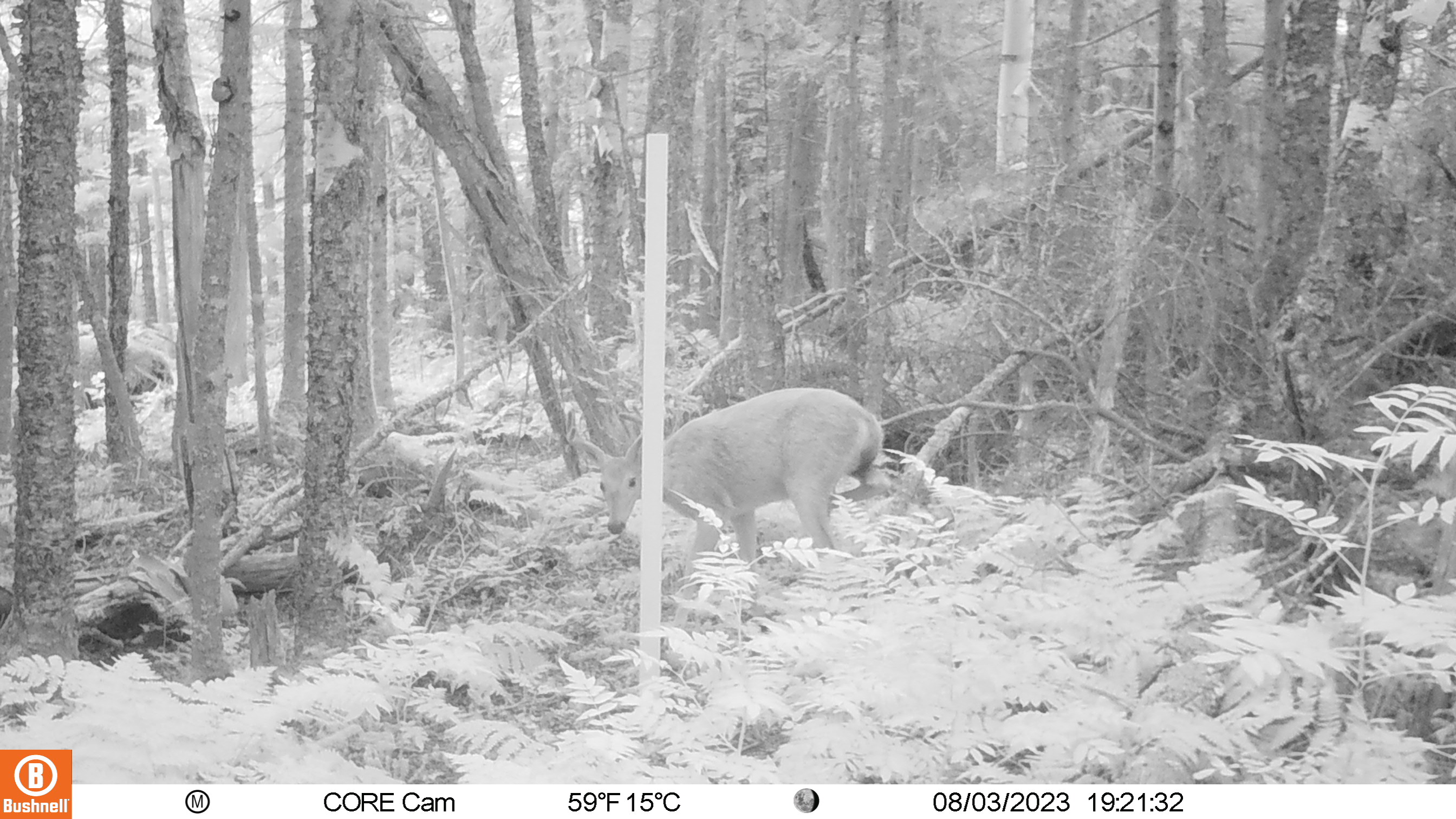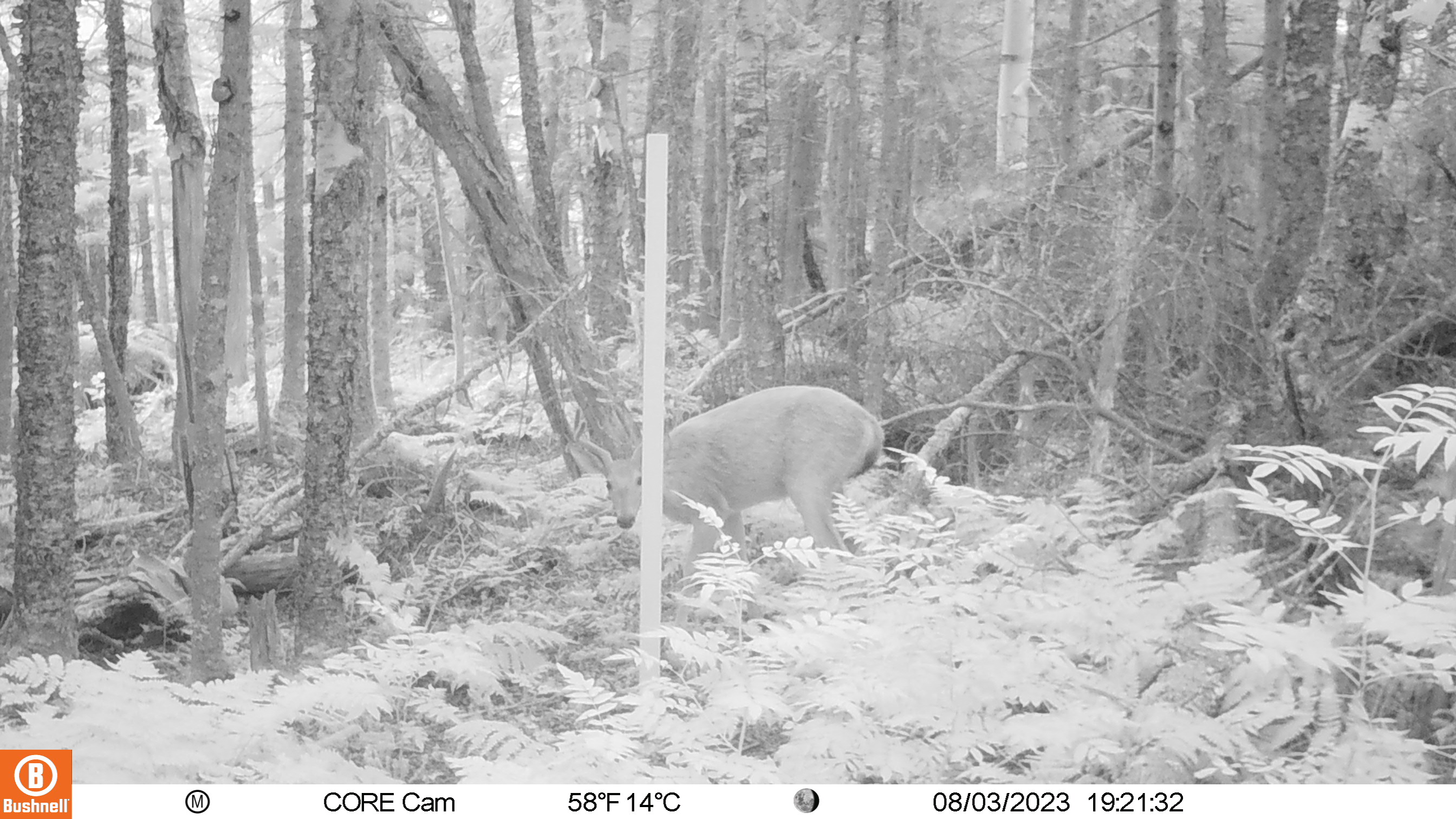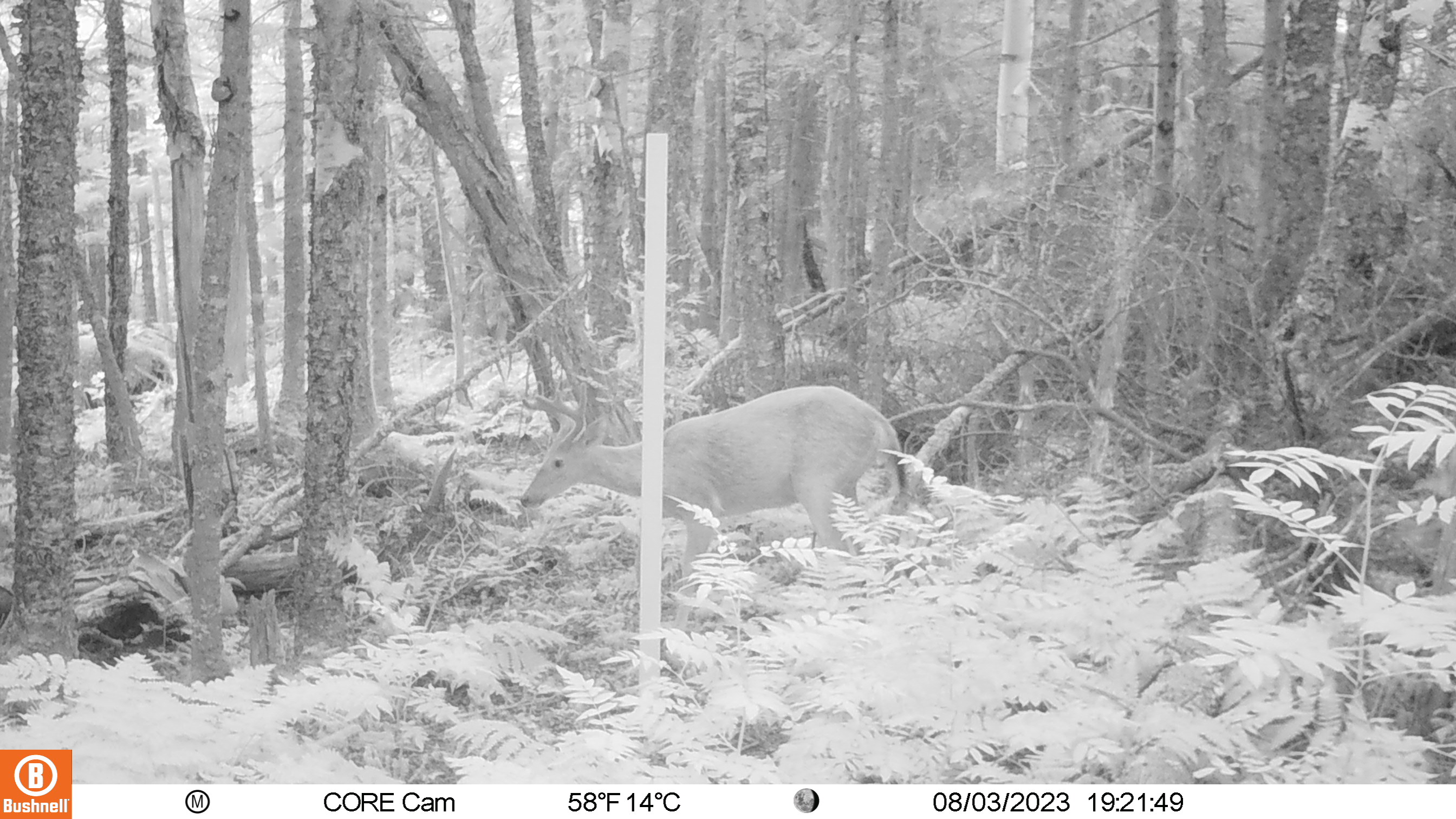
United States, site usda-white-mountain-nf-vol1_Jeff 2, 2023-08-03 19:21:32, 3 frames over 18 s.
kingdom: Animalia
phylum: Chordata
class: Mammalia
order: Artiodactyla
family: Cervidae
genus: Odocoileus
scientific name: Odocoileus virginianus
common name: white-tailed deer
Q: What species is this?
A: White-tailed deer (Odocoileus virginianus).